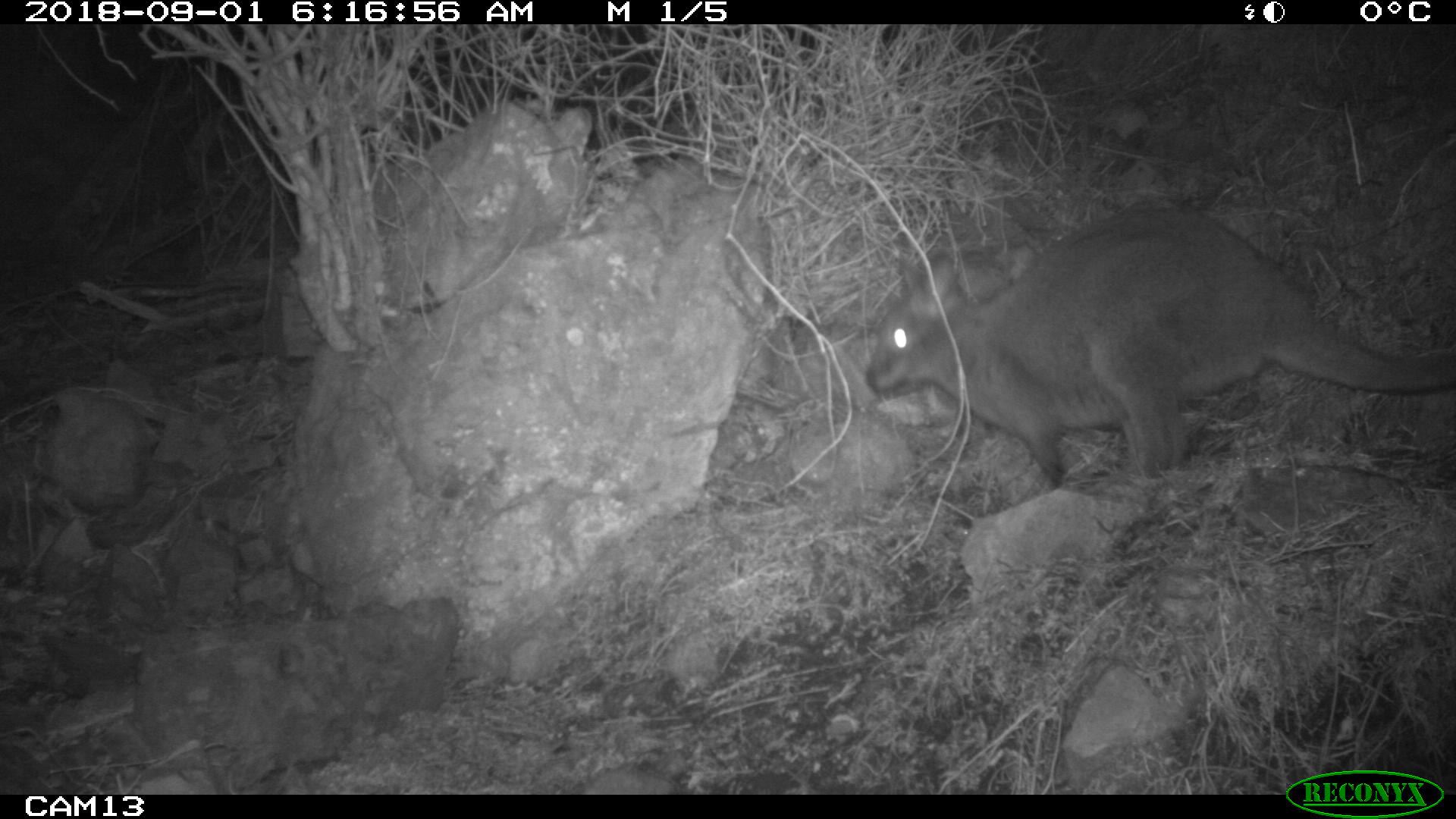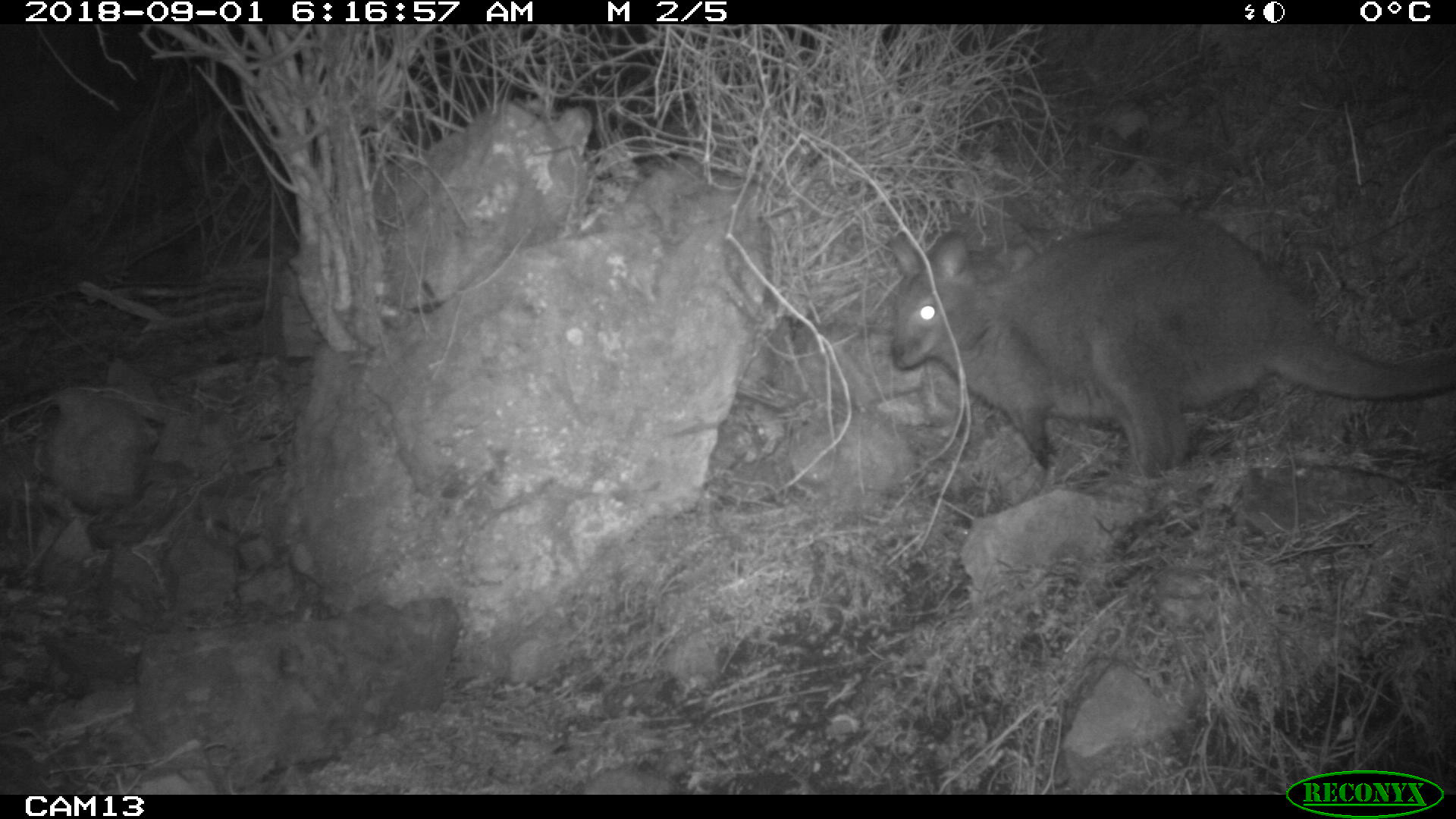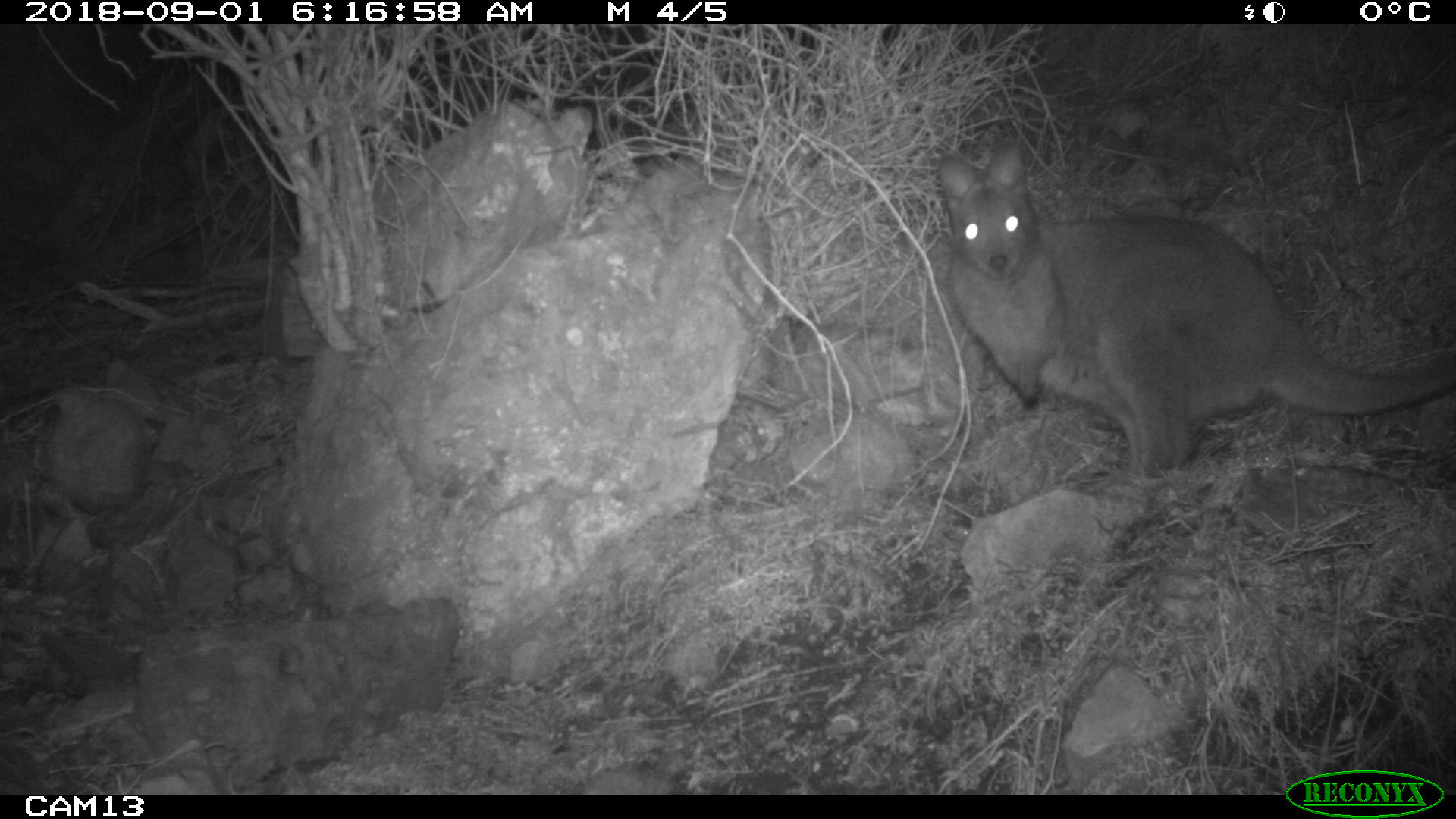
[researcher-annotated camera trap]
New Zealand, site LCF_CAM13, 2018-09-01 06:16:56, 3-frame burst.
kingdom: Animalia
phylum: Chordata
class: Mammalia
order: Diprotodontia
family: Macropodidae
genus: Notamacropus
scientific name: Notamacropus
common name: wallaby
Wallaby (Notamacropus).